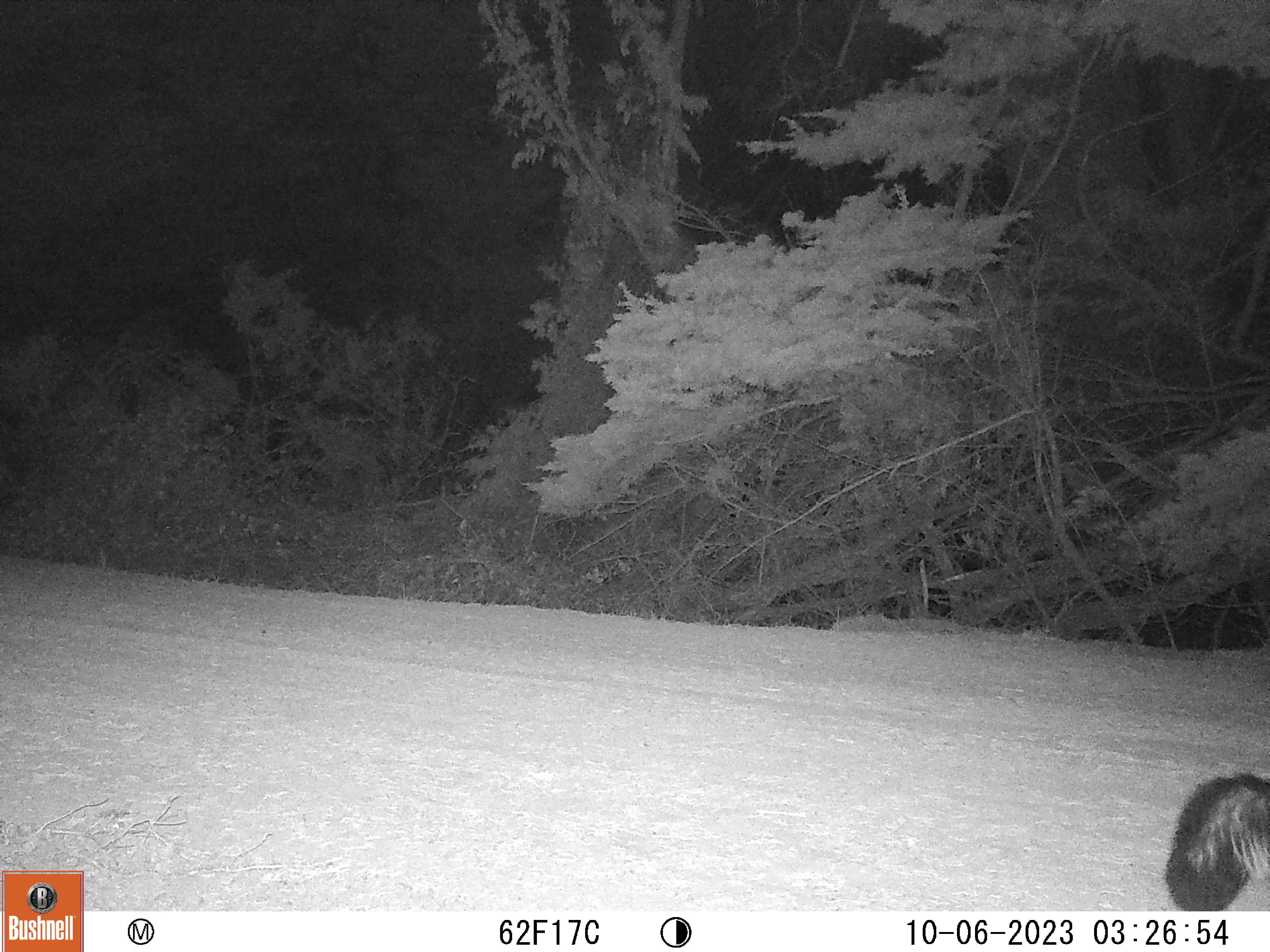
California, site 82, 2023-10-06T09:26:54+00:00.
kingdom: Animalia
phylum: Chordata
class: Mammalia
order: Carnivora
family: Mephitidae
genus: Mephitis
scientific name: Mephitis mephitis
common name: striped skunk